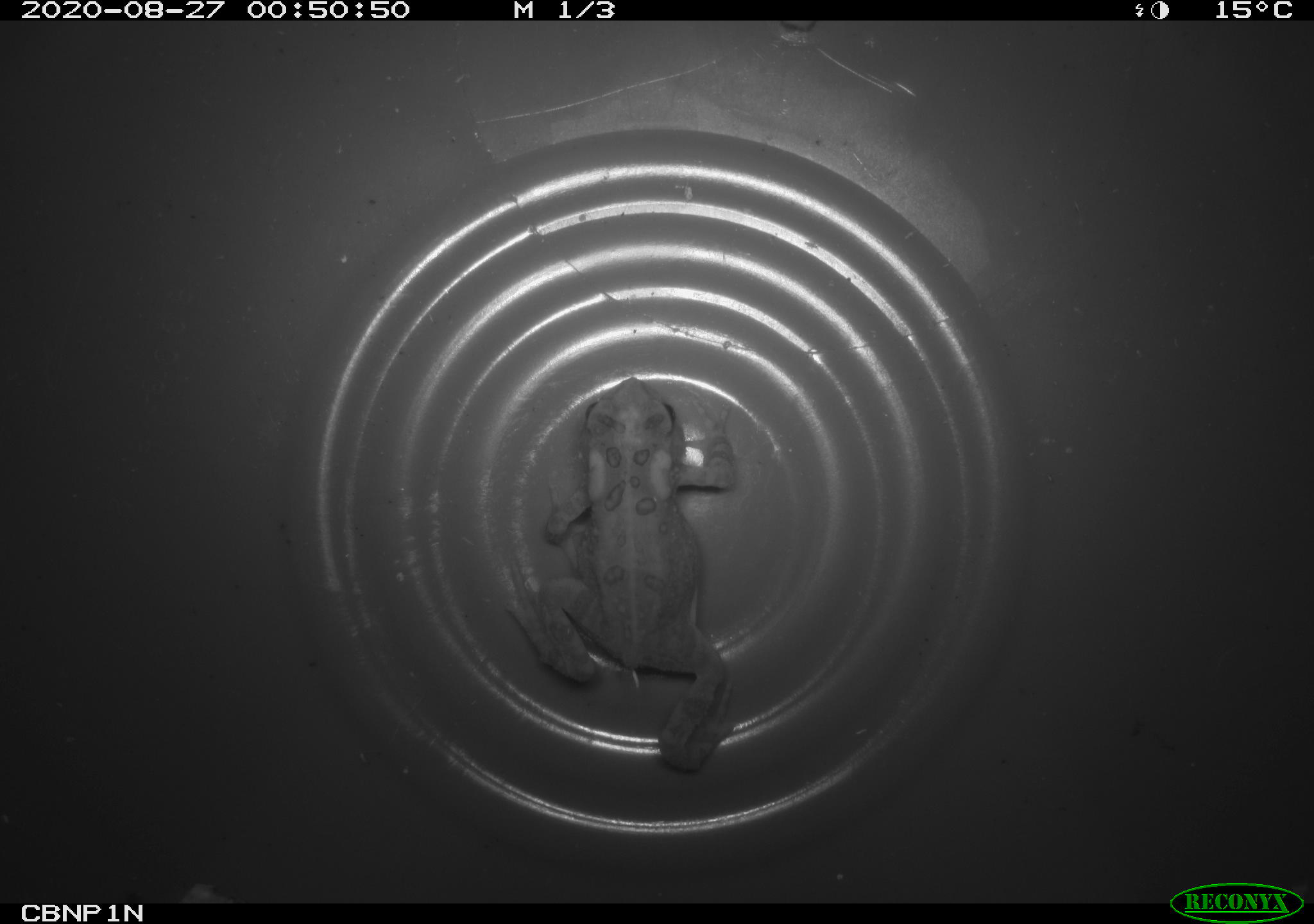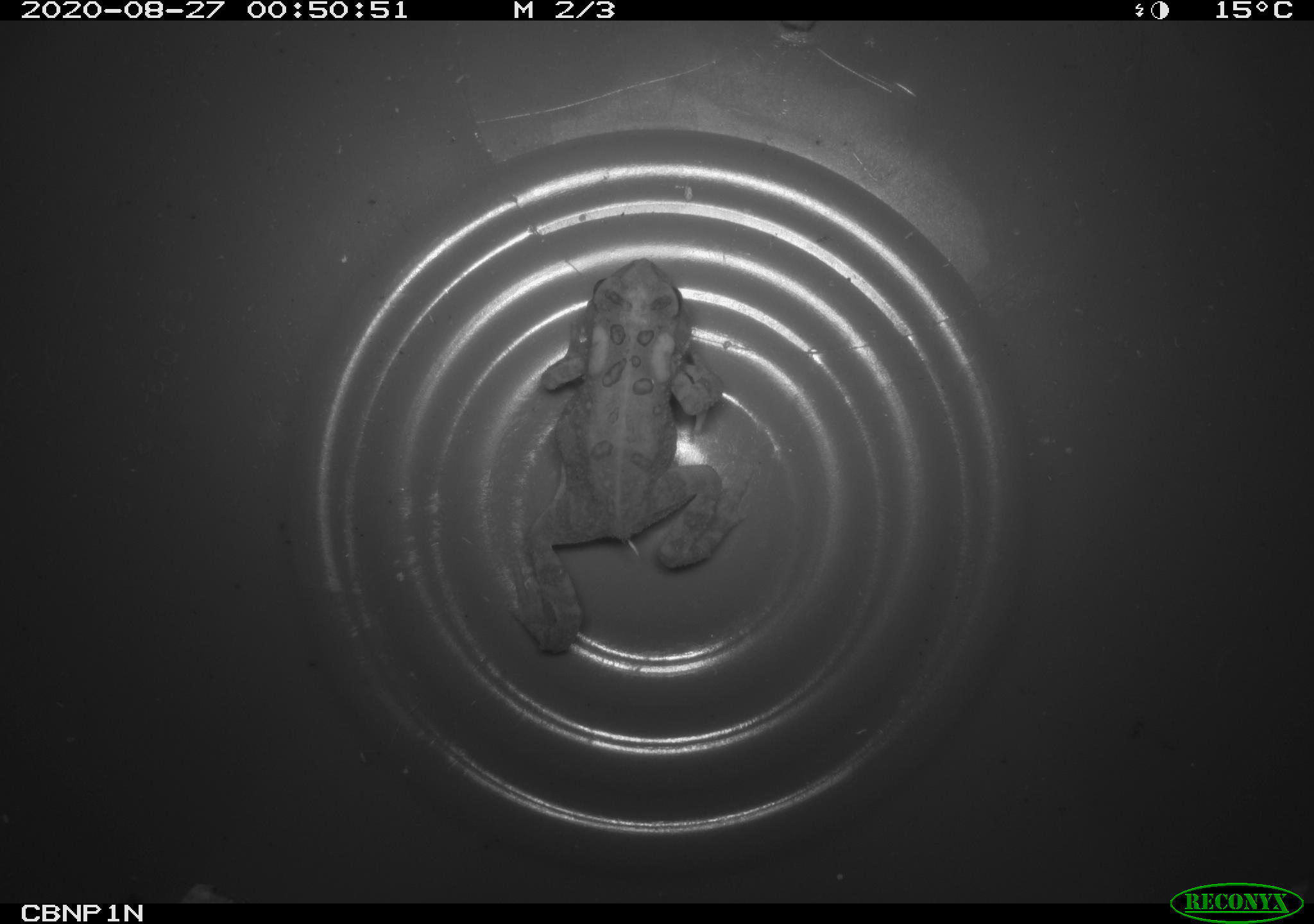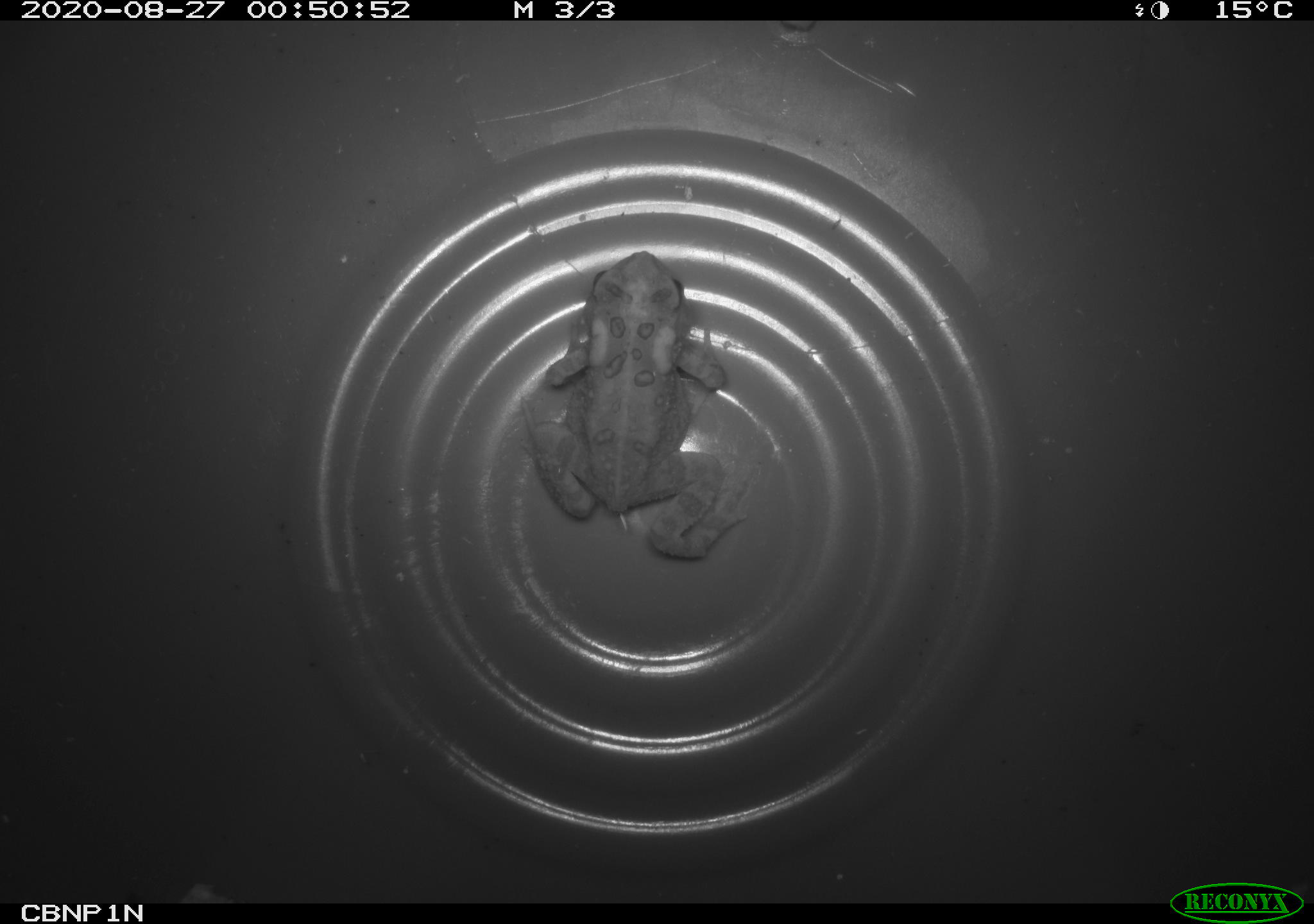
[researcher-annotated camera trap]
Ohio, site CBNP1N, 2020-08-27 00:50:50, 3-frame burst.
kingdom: Animalia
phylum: Chordata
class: Amphibia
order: Anura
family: Bufonidae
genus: Anaxyrus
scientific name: Anaxyrus americanus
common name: american toad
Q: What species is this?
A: American toad (Anaxyrus americanus).